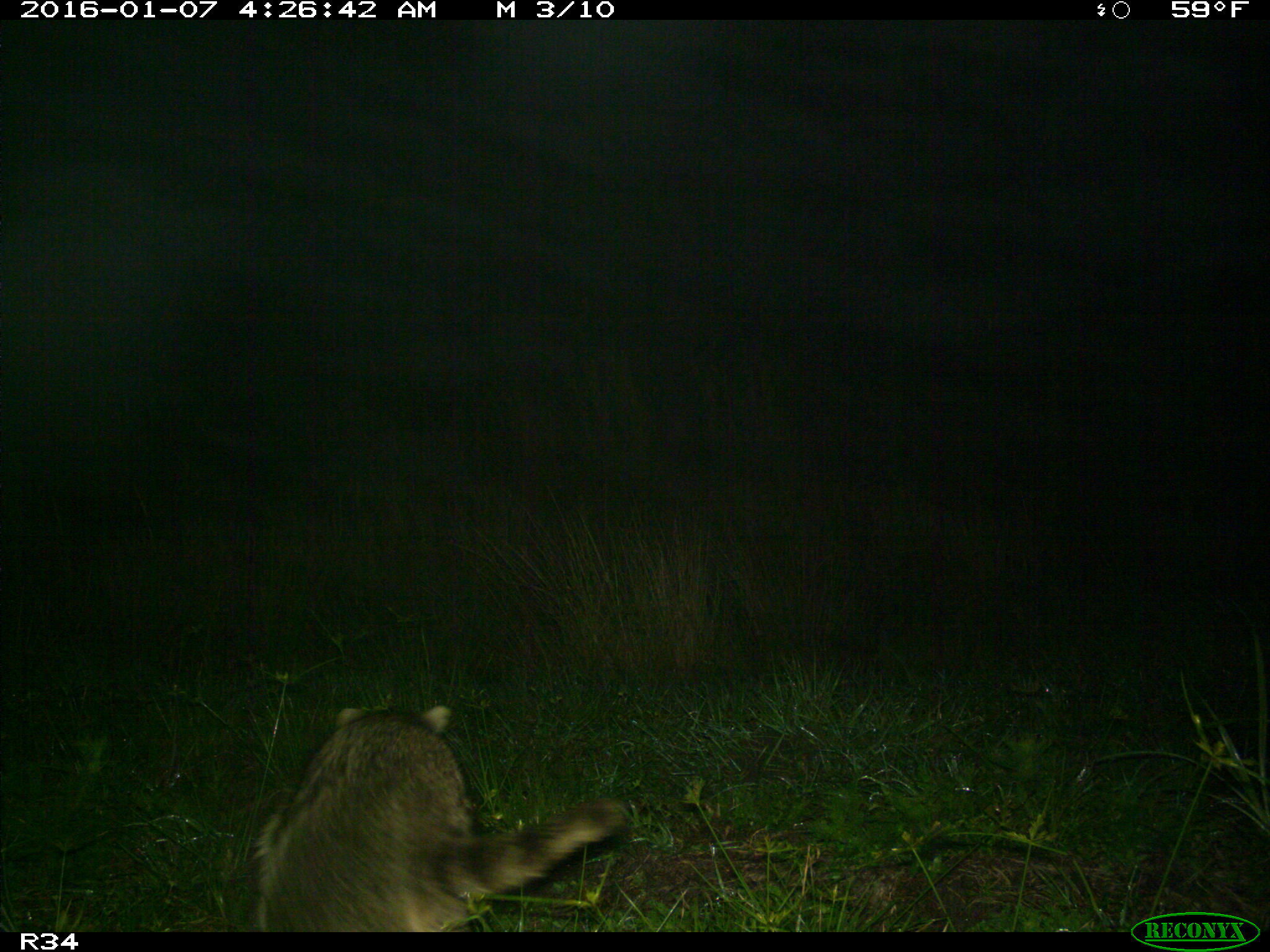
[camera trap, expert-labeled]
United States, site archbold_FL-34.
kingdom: Animalia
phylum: Chordata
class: Mammalia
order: Carnivora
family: Procyonidae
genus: Procyon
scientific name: Procyon lotor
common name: common raccoon